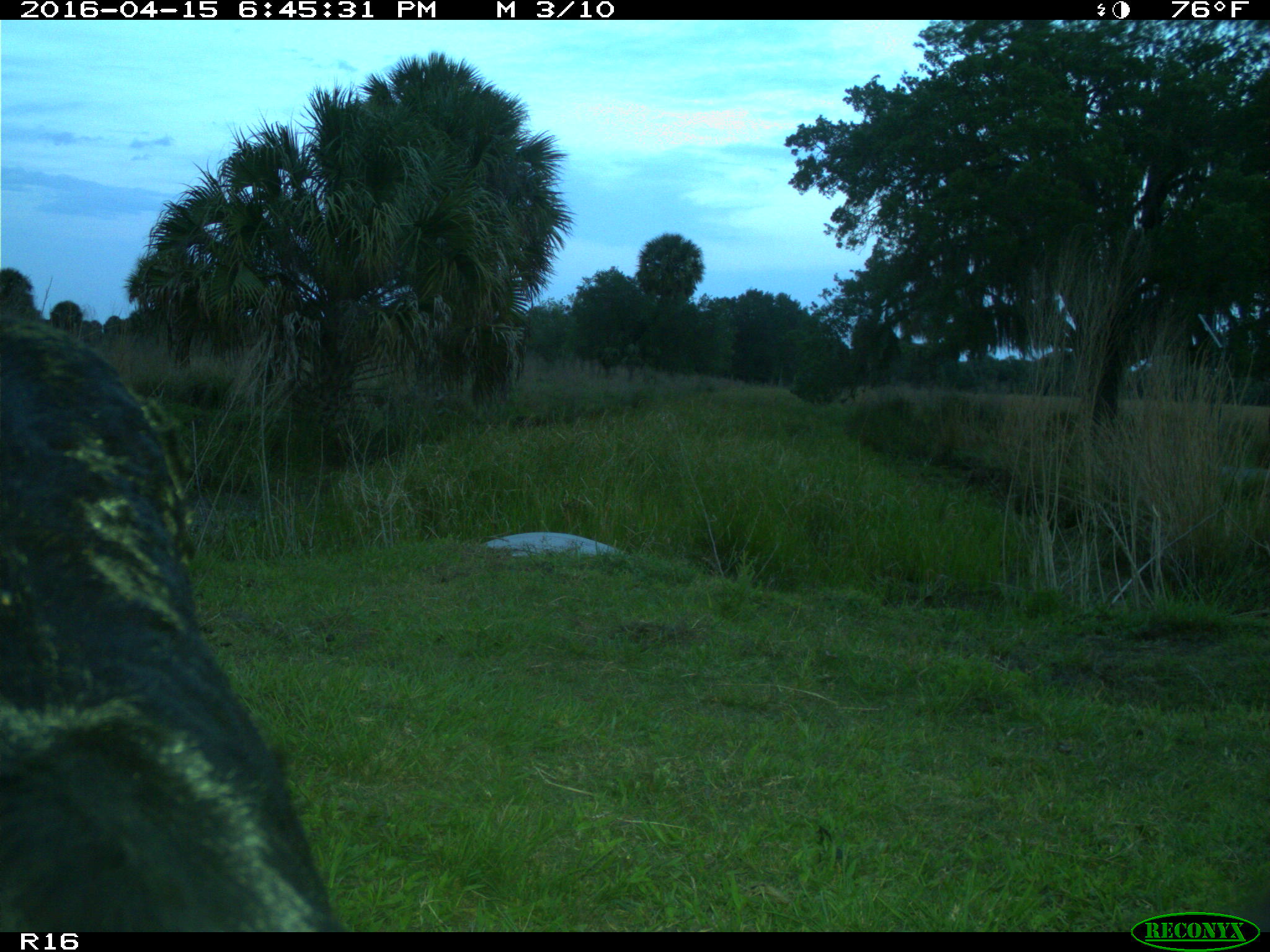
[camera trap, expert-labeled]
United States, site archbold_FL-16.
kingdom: Animalia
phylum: Chordata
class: Mammalia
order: Artiodactyla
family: Bovidae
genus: Bos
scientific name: Bos taurus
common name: domestic cow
Bos taurus (domestic cow).